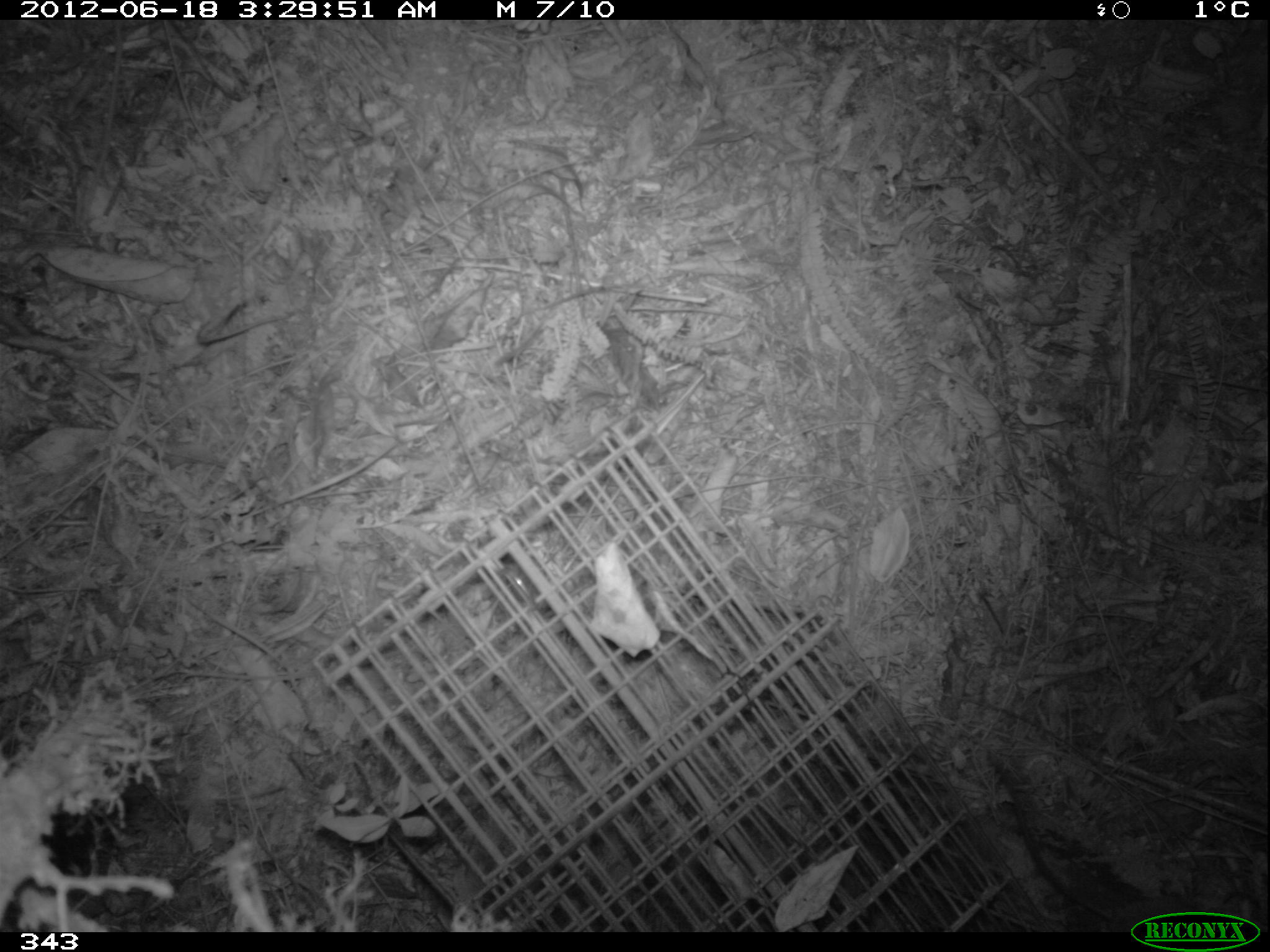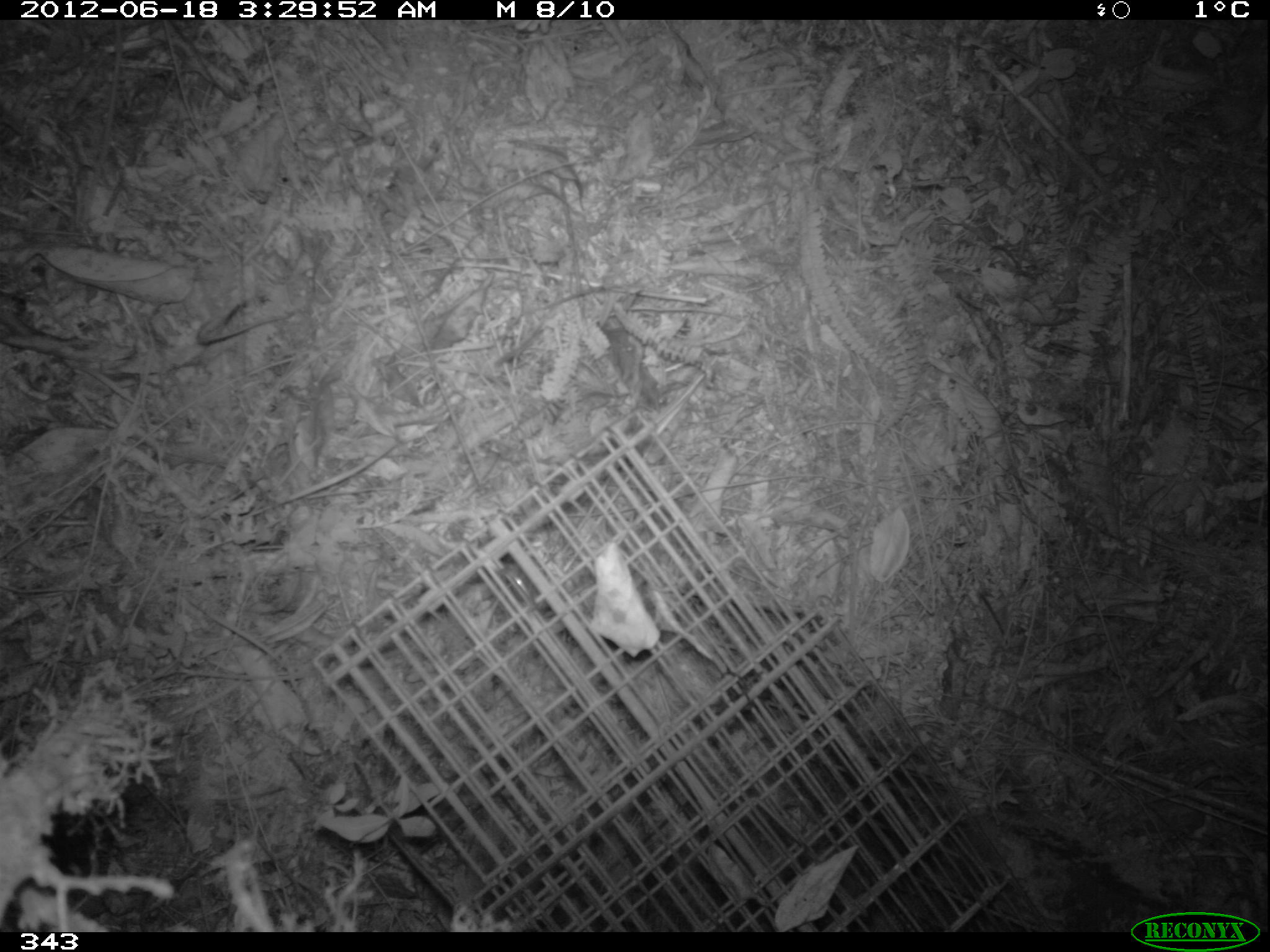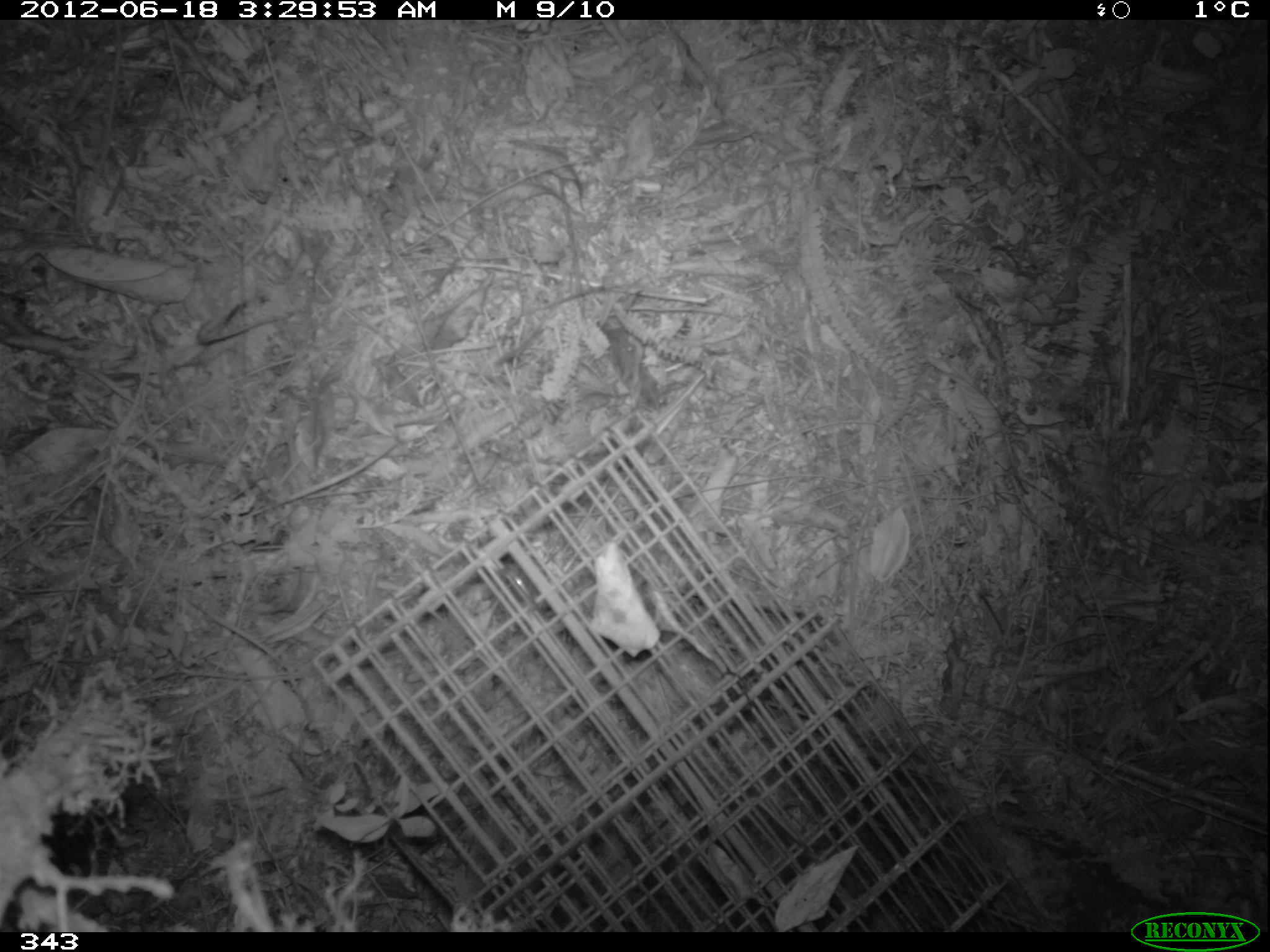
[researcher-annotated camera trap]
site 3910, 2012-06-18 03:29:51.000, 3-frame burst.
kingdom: Animalia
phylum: Chordata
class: Mammalia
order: Rodentia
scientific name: Rodentia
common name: rodents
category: unknown rodent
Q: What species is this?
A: Unknown rodent (rodents) (Rodentia).